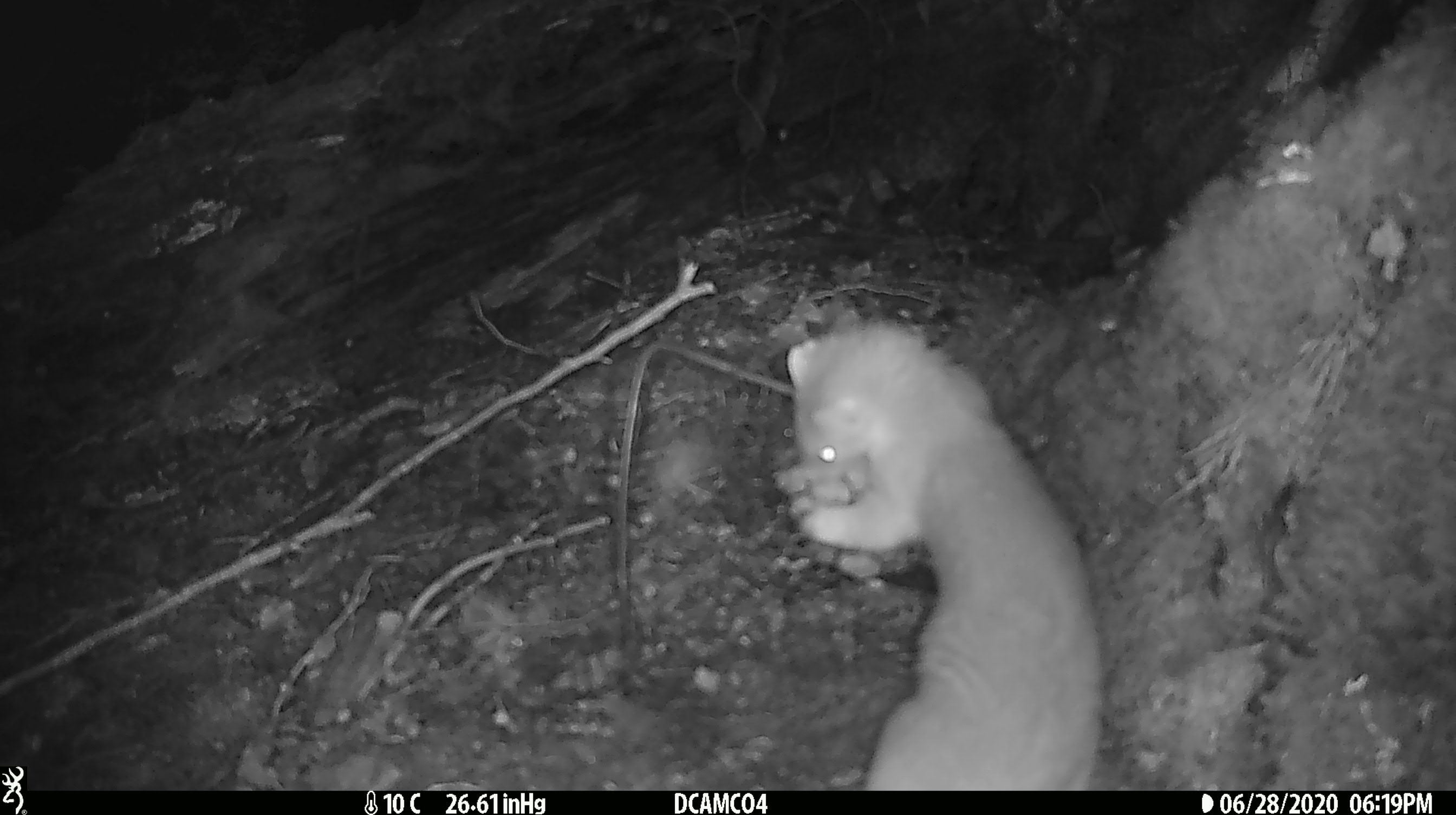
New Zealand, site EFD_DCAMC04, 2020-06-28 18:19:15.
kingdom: Animalia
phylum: Chordata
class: Mammalia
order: Carnivora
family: Mustelidae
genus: Mustela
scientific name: Mustela erminea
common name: stoat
Stoat (Mustela erminea).